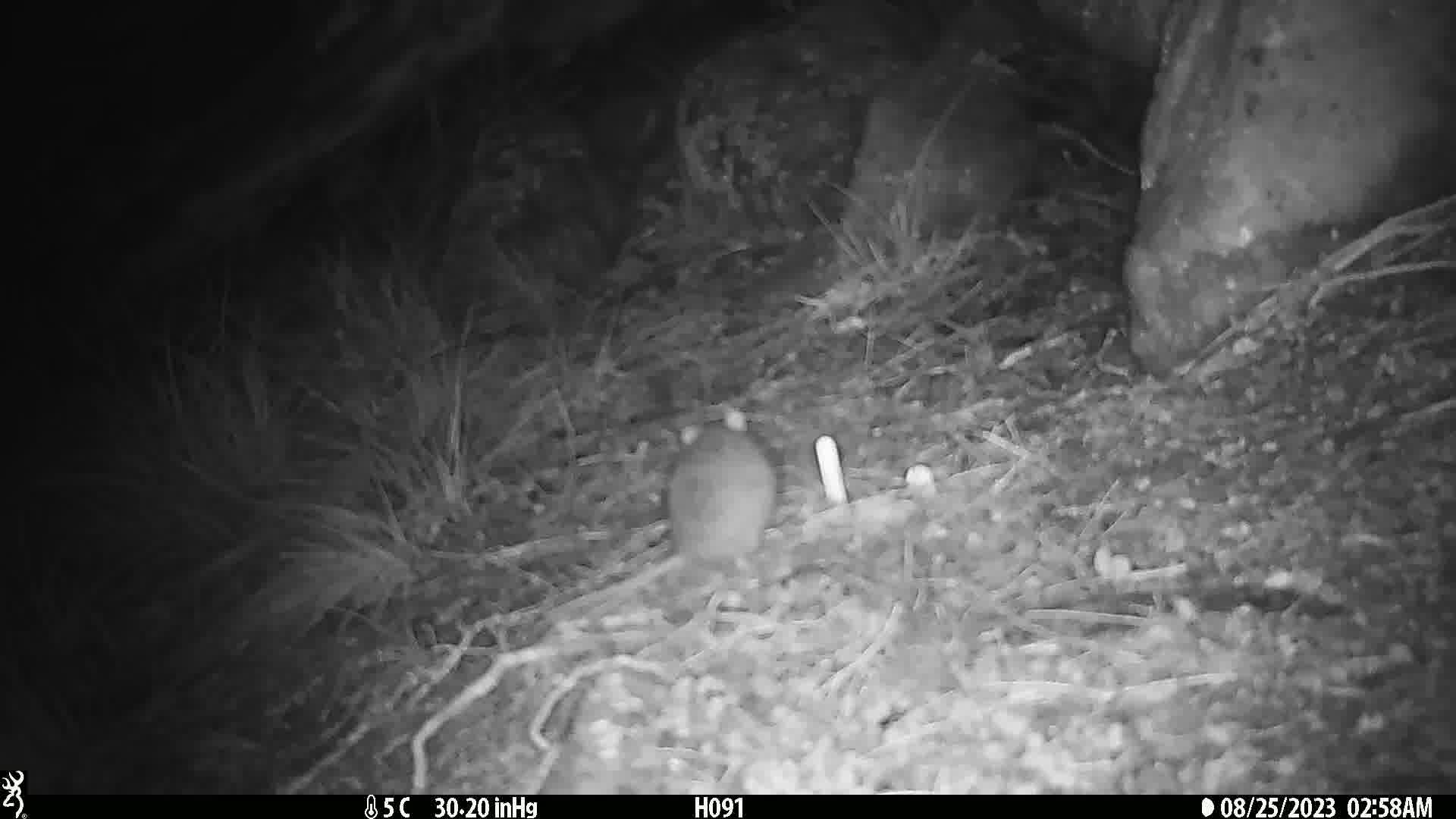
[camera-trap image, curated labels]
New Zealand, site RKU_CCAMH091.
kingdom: Animalia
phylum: Chordata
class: Mammalia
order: Rodentia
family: Muridae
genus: Rattus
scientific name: Rattus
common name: rat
Rat (Rattus).